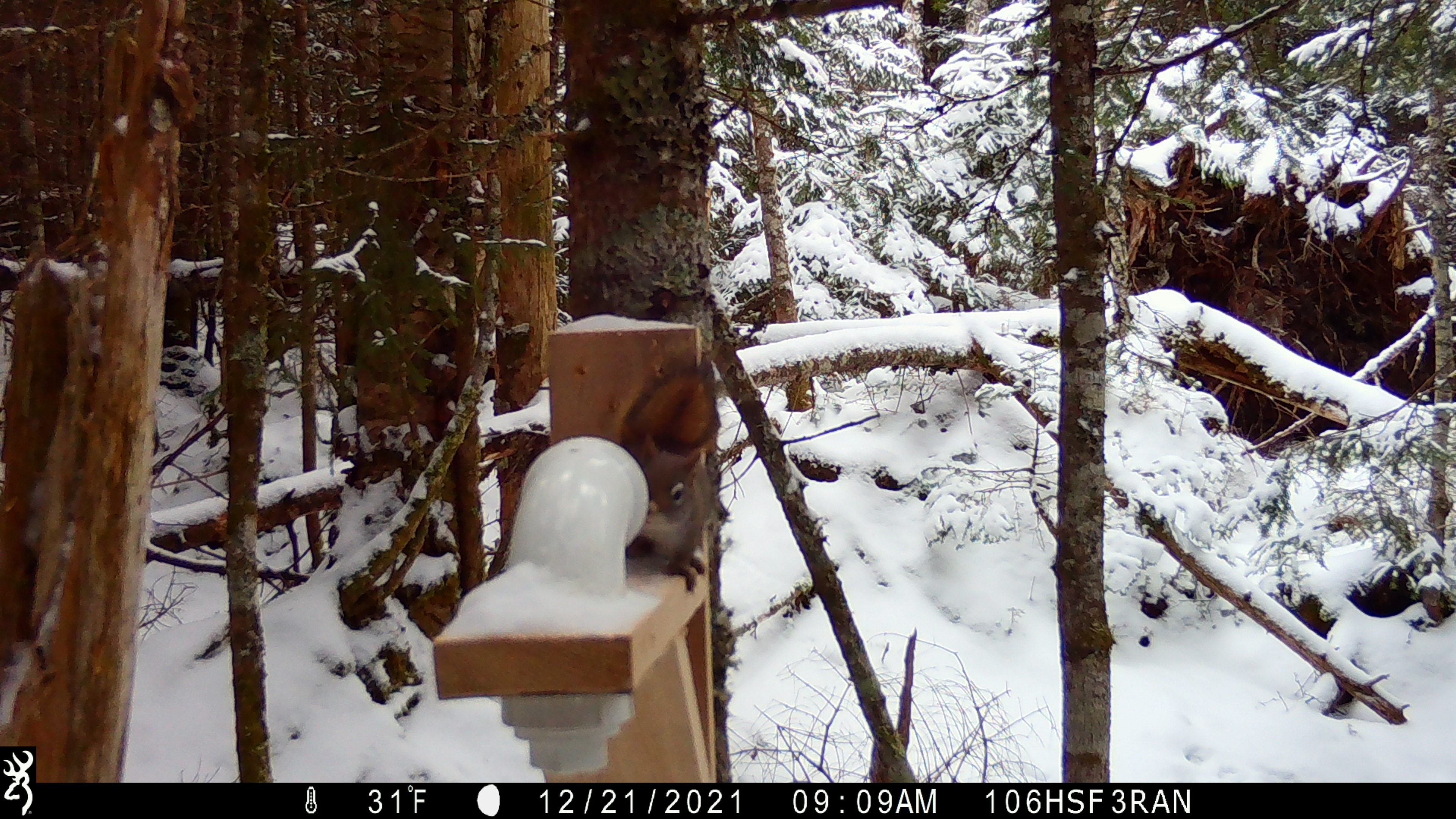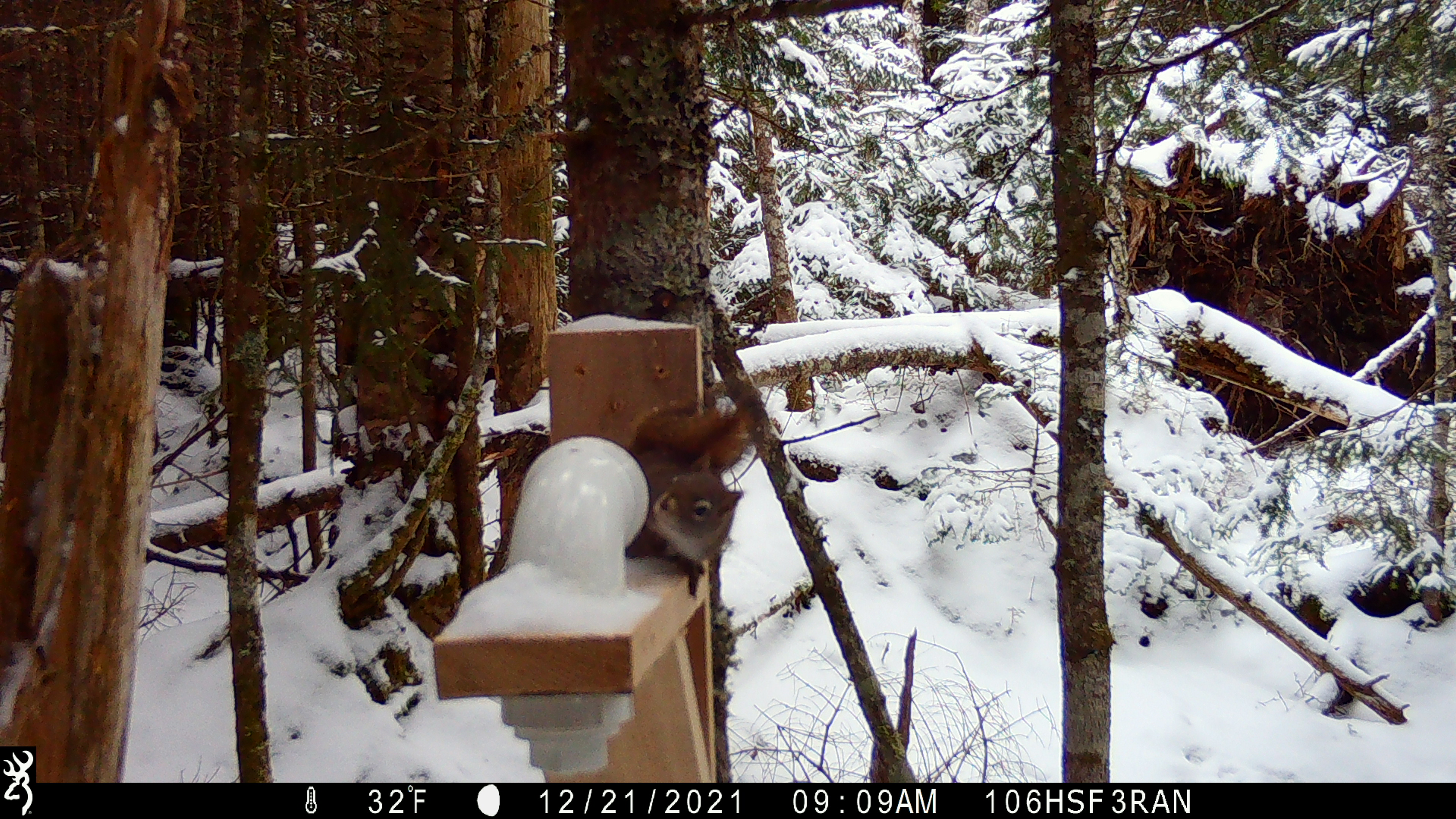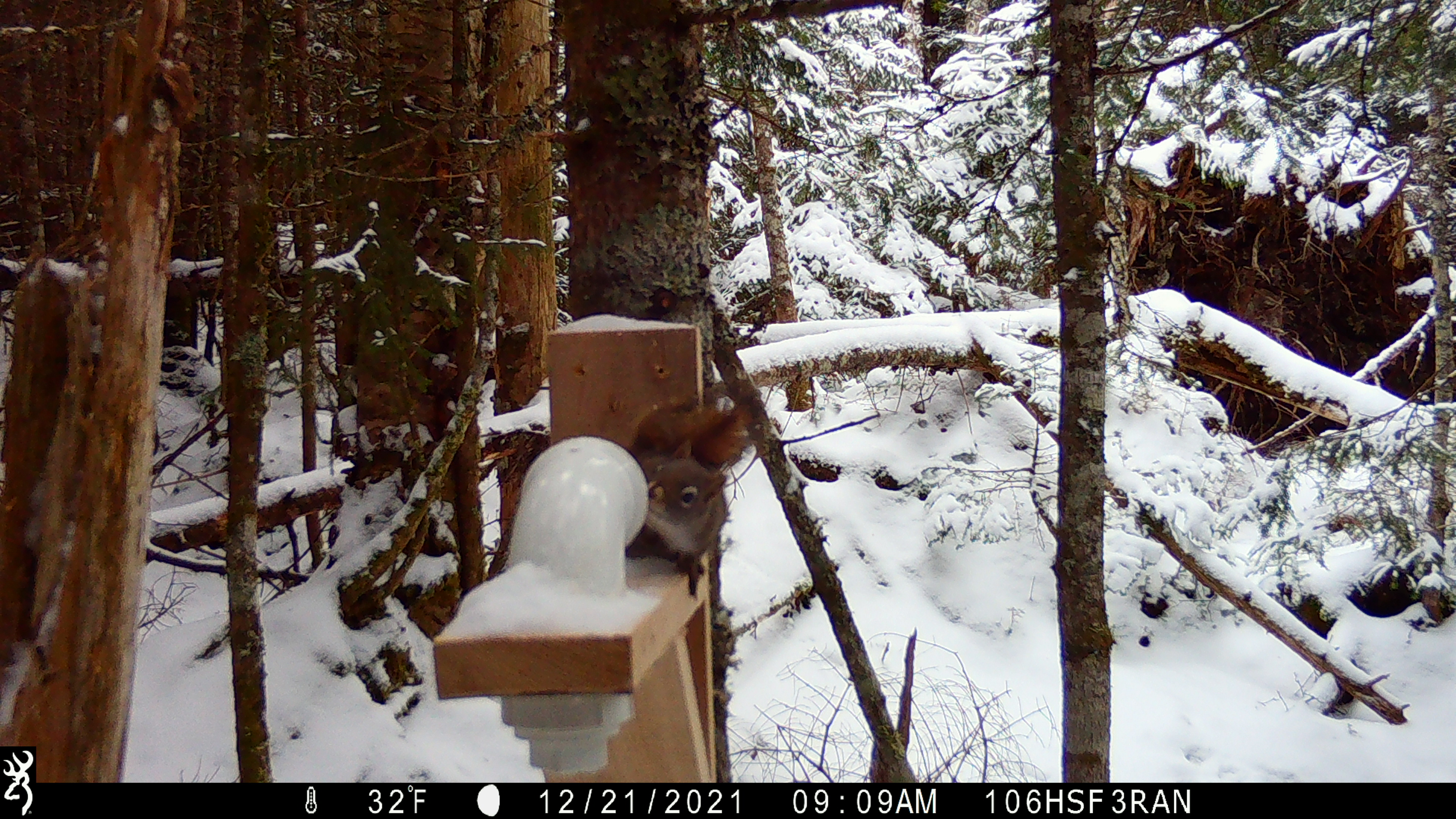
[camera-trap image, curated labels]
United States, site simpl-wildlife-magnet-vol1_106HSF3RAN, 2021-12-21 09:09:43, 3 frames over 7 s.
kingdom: Animalia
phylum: Chordata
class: Mammalia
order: Rodentia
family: Sciuridae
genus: Tamiasciurus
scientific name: Tamiasciurus hudsonicus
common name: red squirrel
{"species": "red squirrel (Tamiasciurus hudsonicus)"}